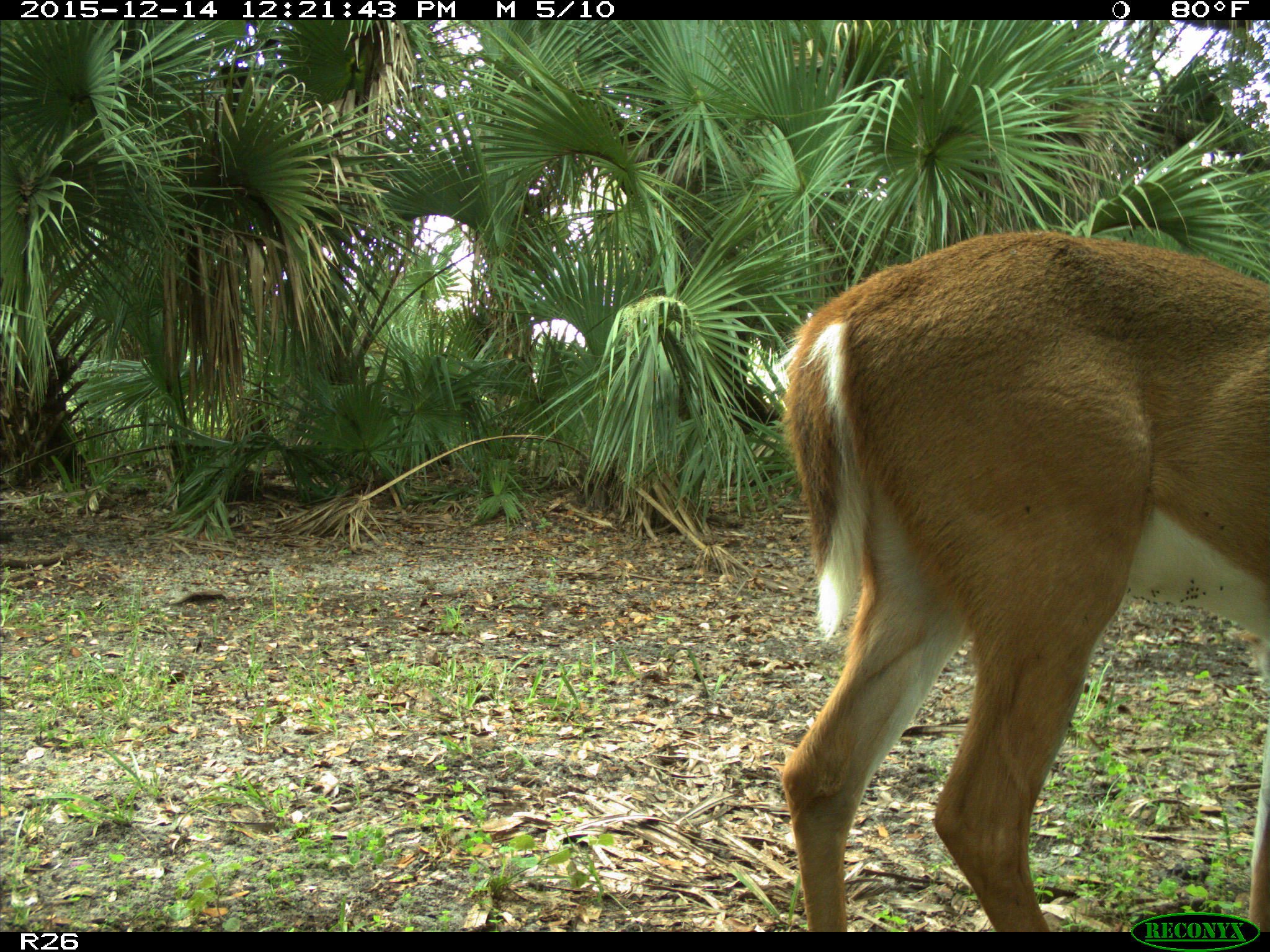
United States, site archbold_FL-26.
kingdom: Animalia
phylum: Chordata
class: Mammalia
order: Artiodactyla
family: Cervidae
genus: Odocoileus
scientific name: Odocoileus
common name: deer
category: unidentified deer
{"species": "unidentified deer (deer) (Odocoileus)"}